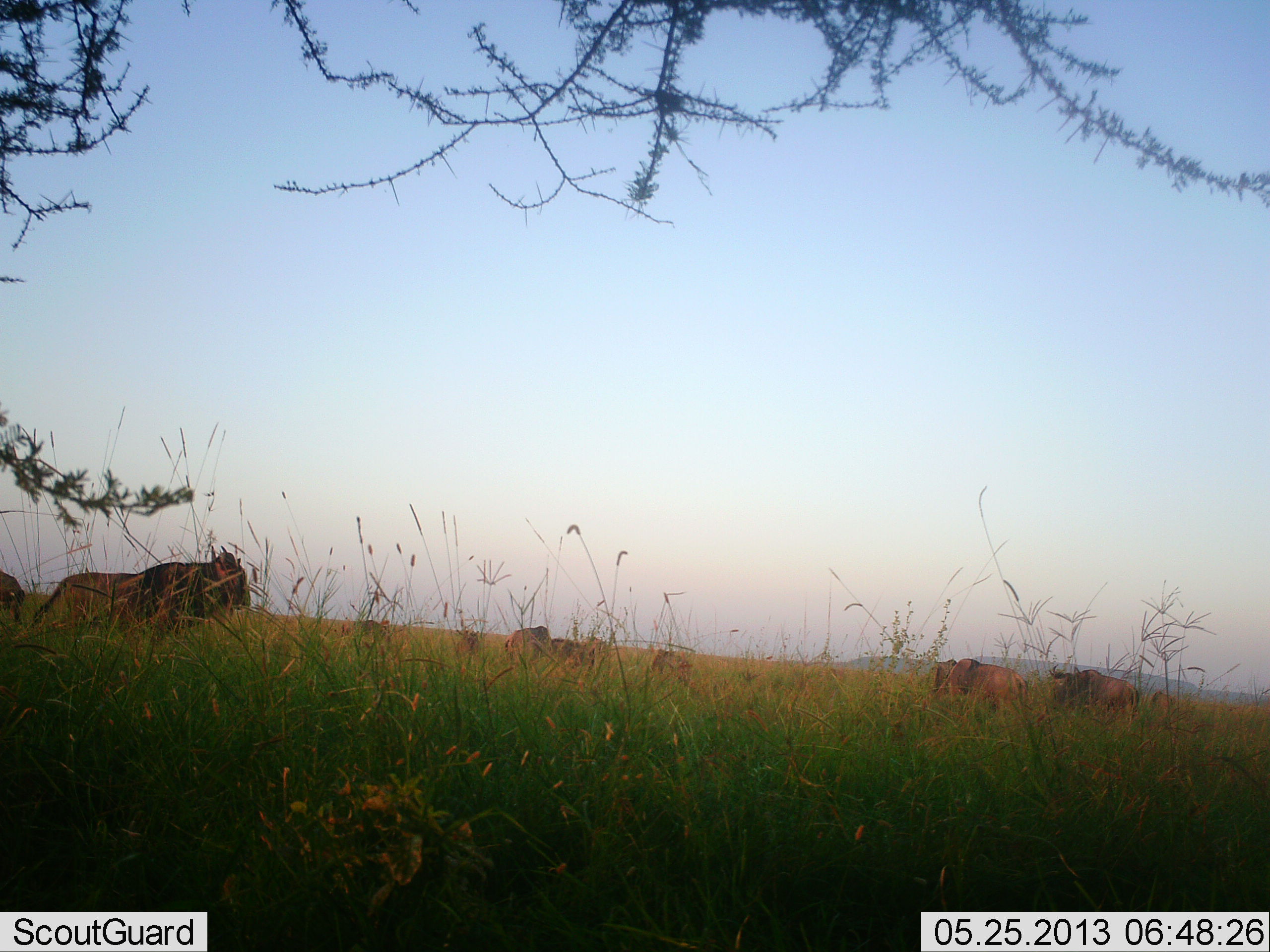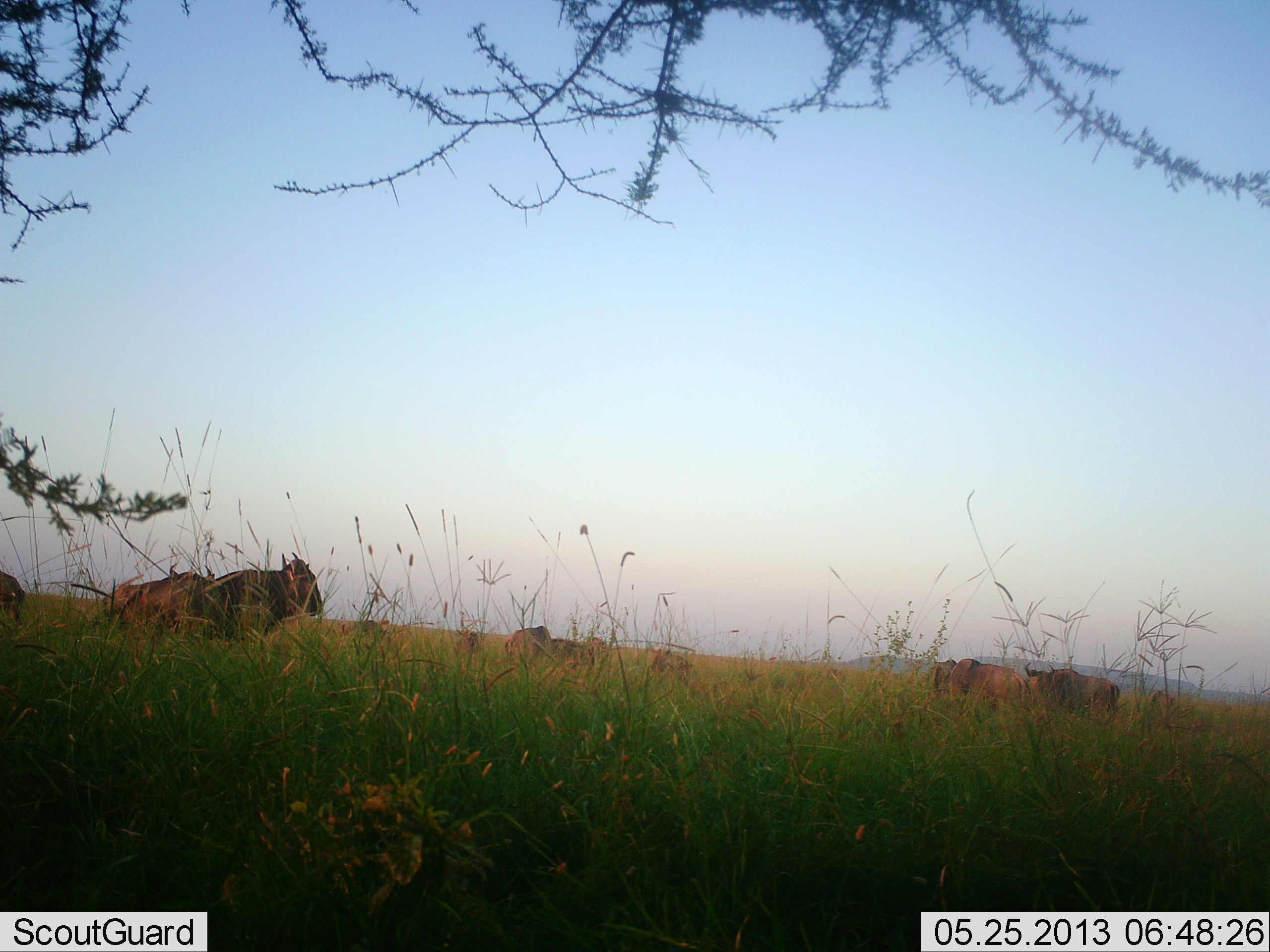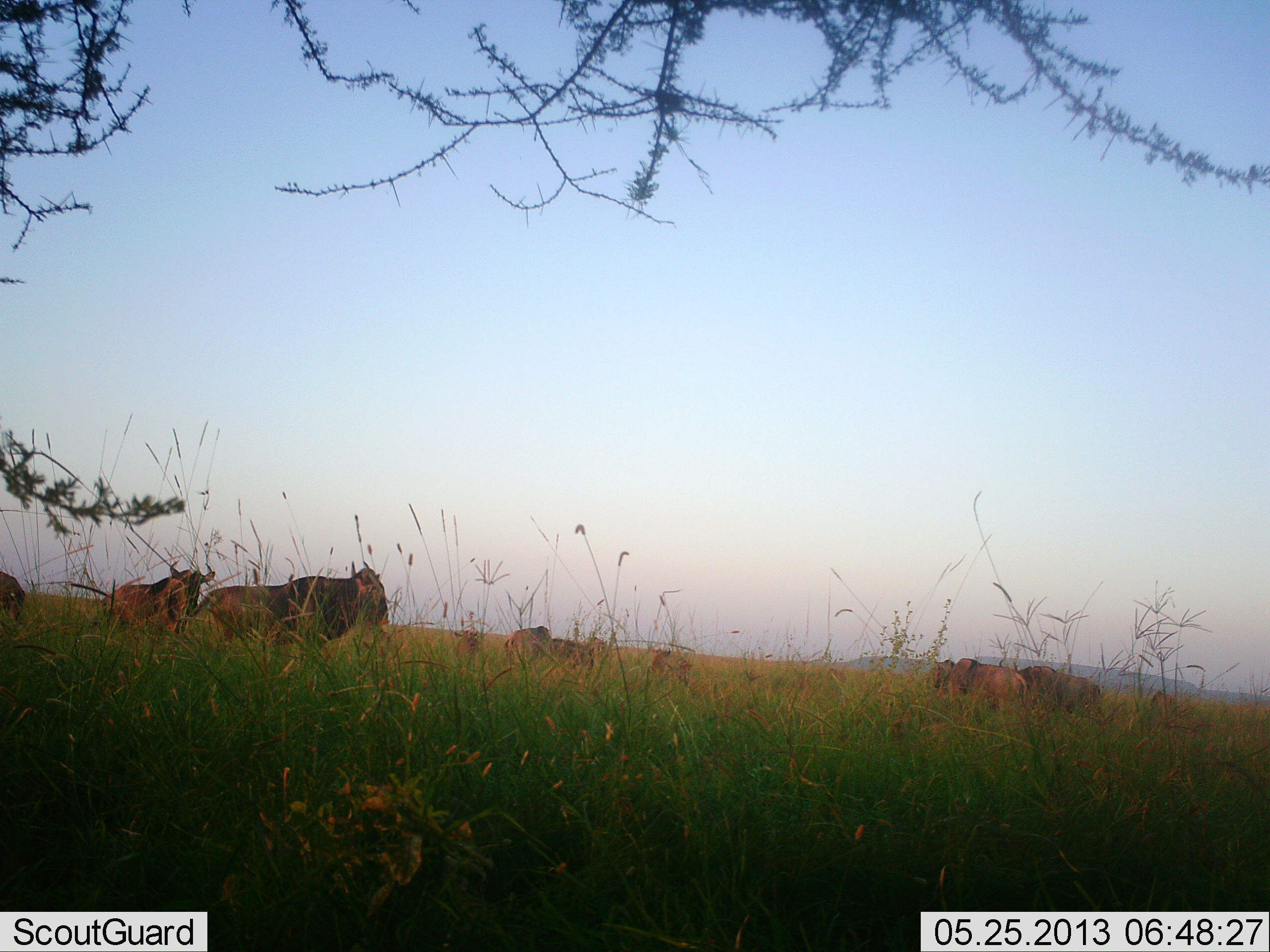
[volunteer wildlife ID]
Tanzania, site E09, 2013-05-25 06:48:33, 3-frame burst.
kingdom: Animalia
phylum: Chordata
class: Mammalia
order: Artiodactyla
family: Bovidae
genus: Connochaetes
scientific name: Connochaetes taurinus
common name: blue wildebeest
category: wildebeest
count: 10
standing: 71%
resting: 10%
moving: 95%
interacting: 5%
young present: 5%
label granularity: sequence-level